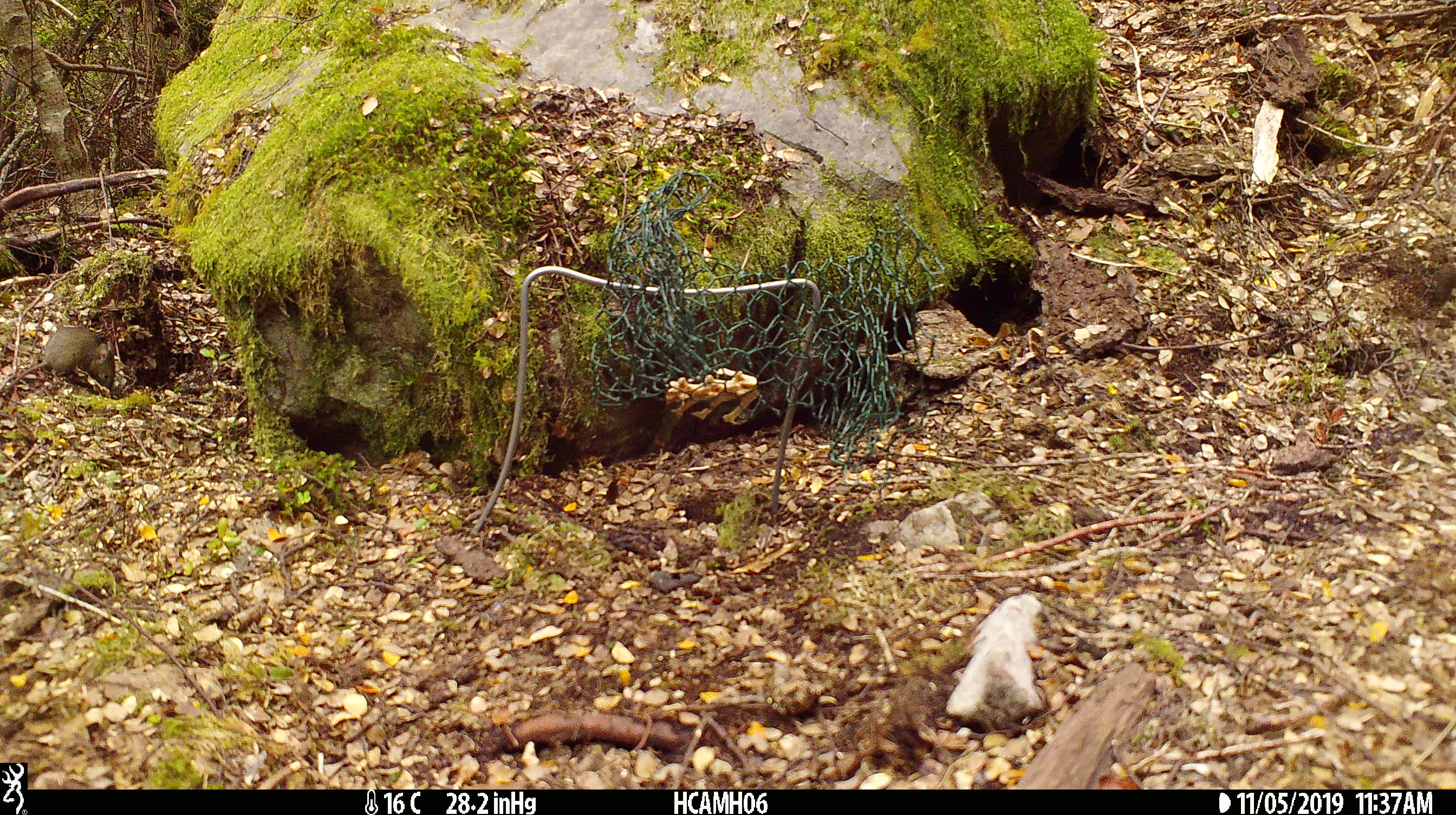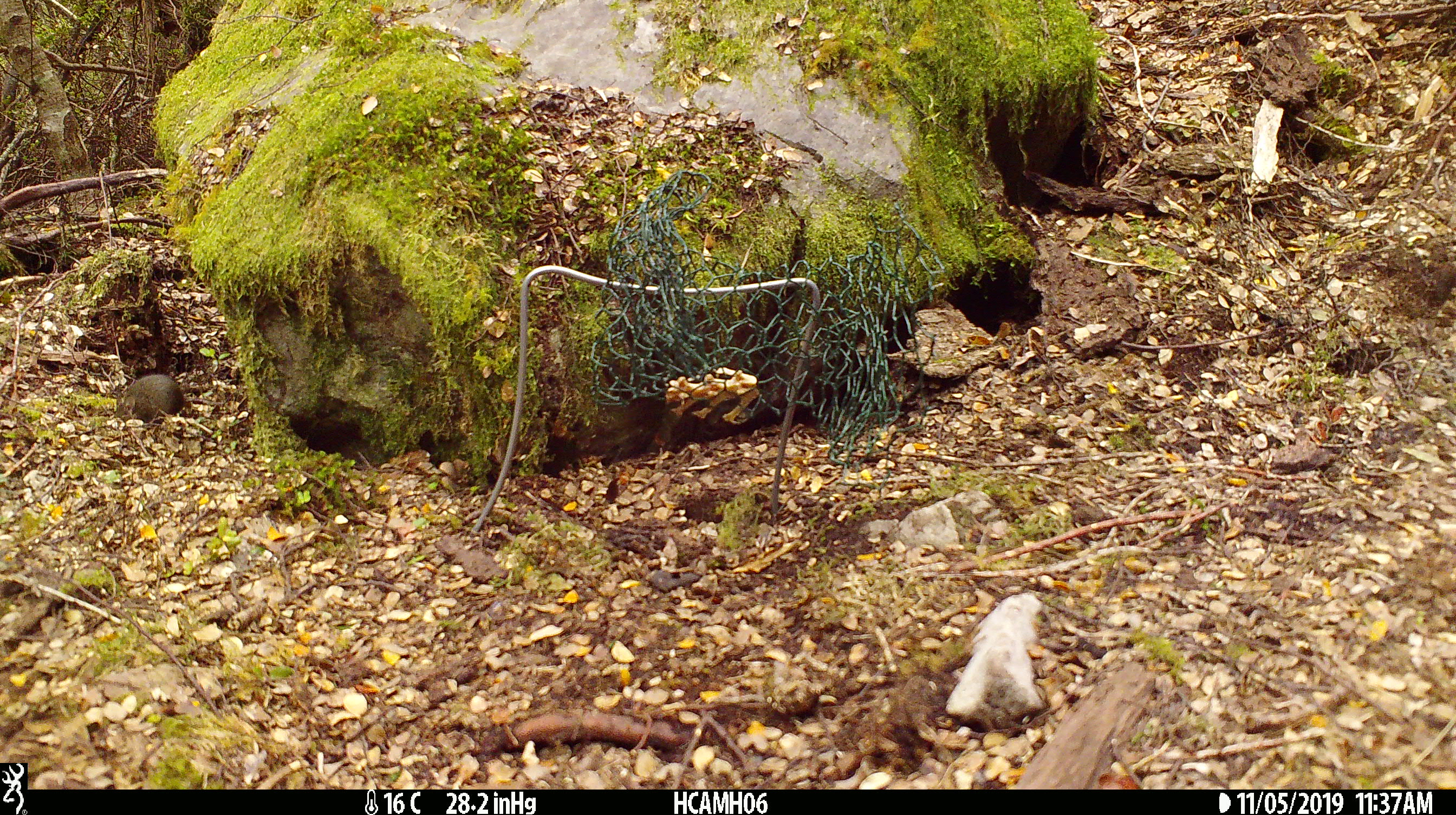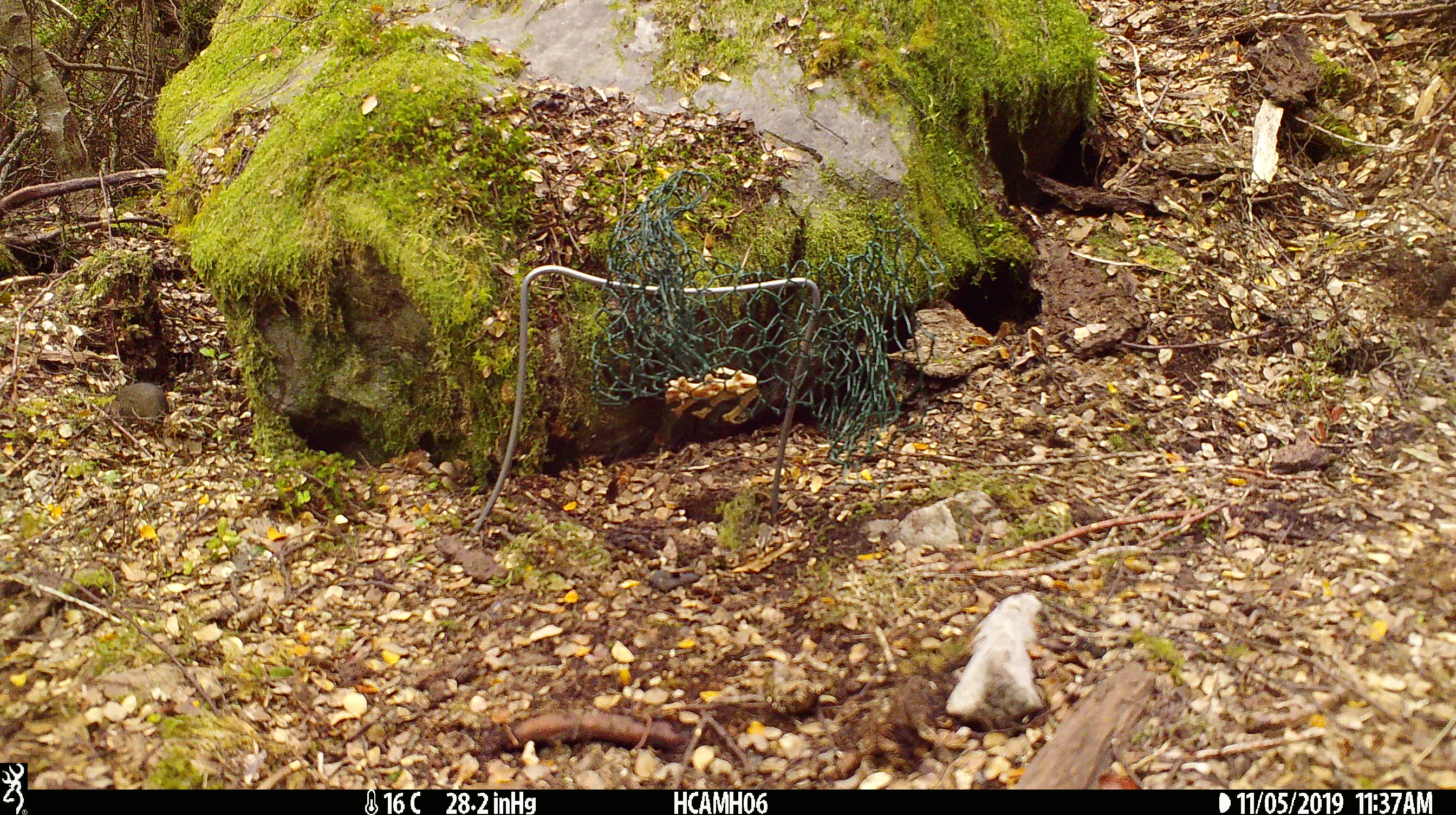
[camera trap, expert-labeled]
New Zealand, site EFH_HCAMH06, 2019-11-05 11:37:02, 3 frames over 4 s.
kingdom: Animalia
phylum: Chordata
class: Mammalia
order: Rodentia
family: Muridae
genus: Mus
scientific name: Mus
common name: mouse